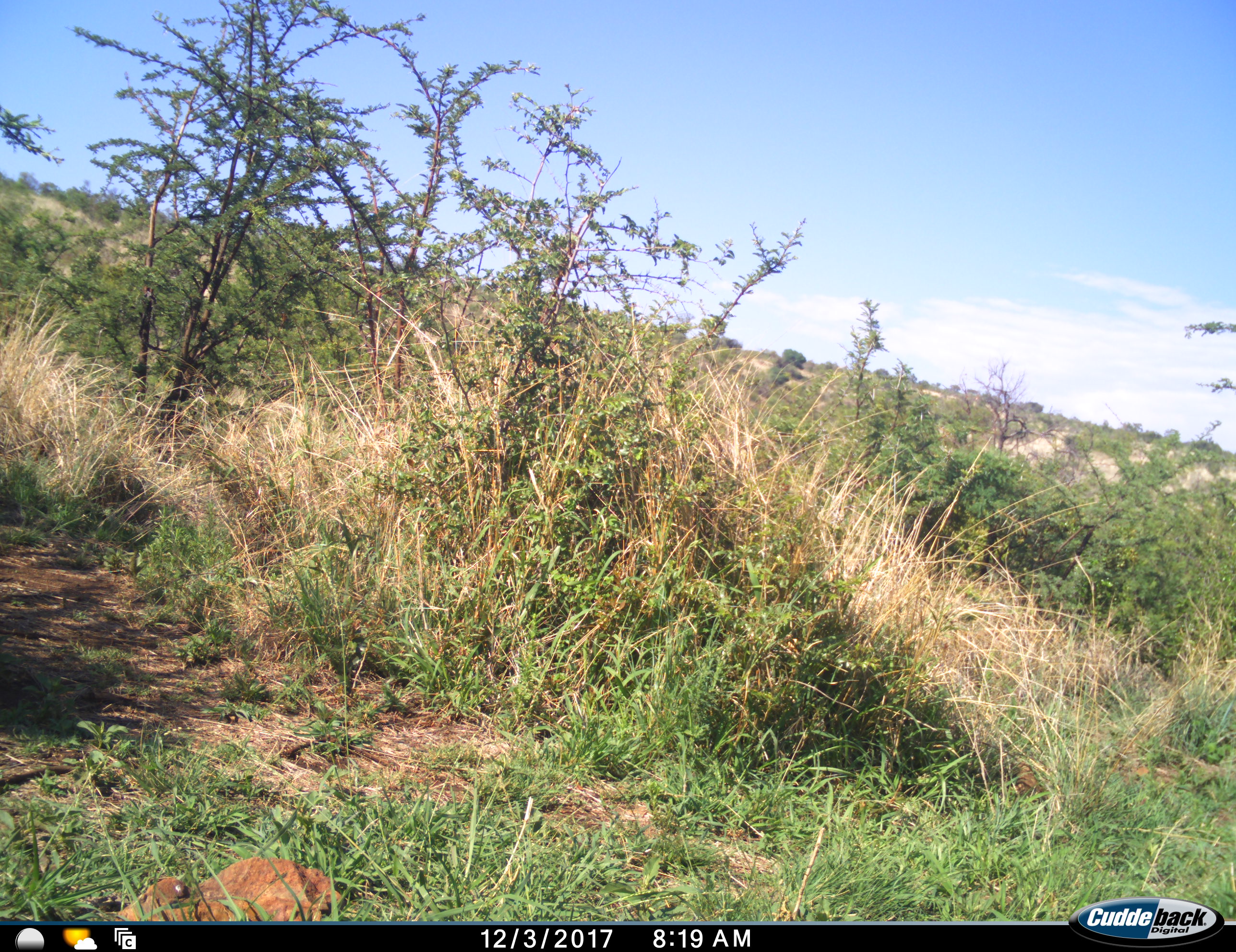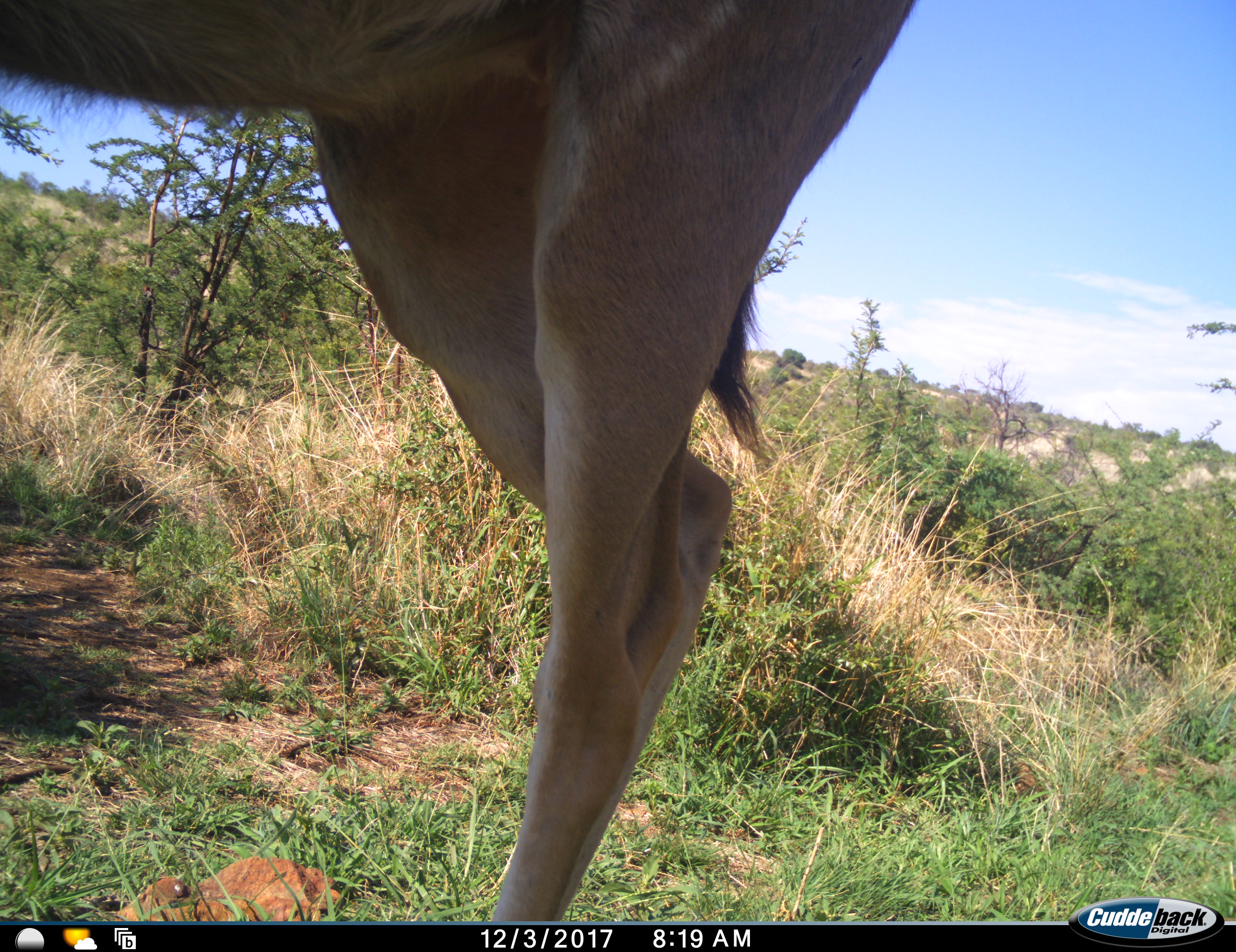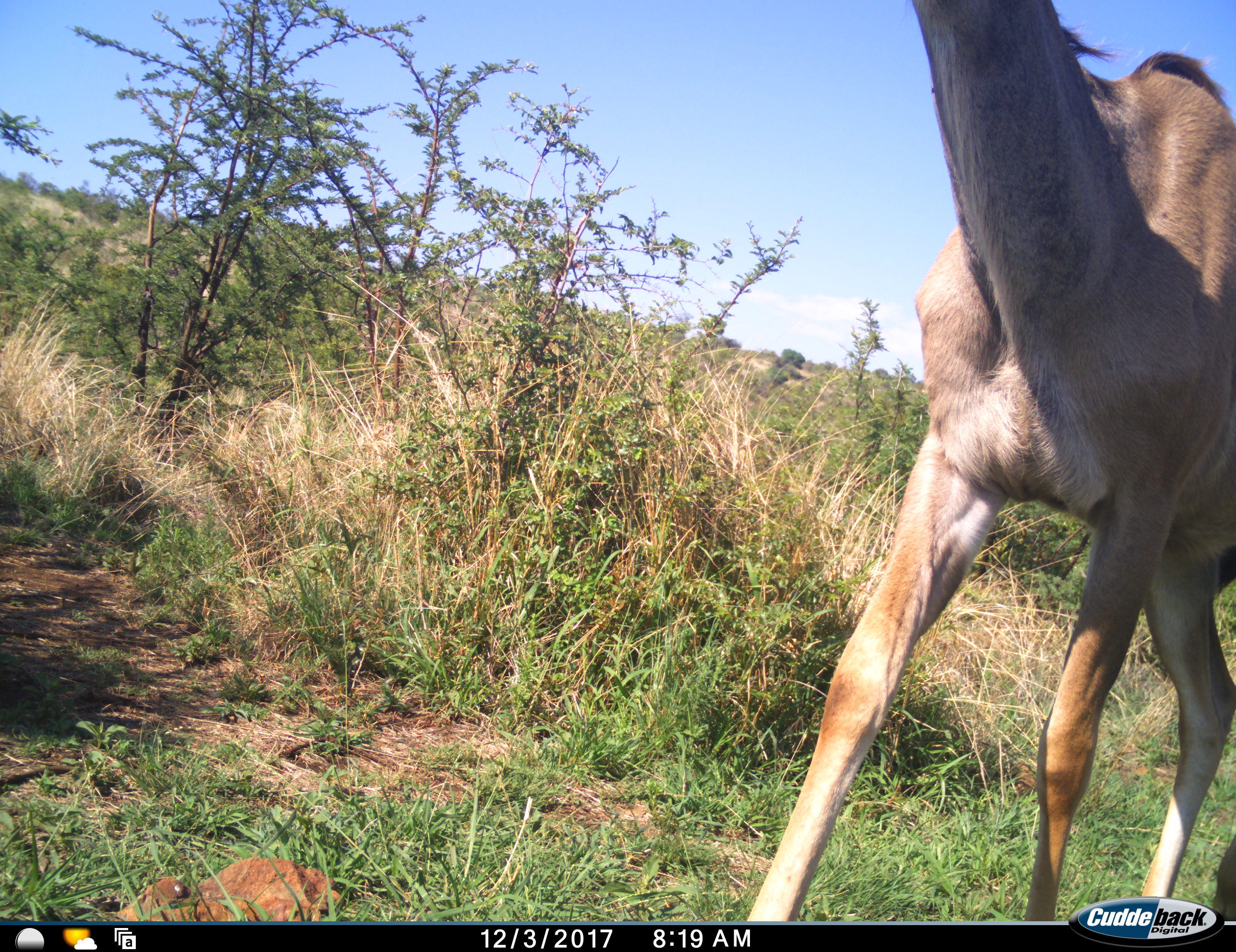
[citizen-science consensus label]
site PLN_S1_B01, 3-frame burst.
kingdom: Animalia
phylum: Chordata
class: Mammalia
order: Artiodactyla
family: Bovidae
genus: Aepyceros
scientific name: Aepyceros melampus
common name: impala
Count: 1.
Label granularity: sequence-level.